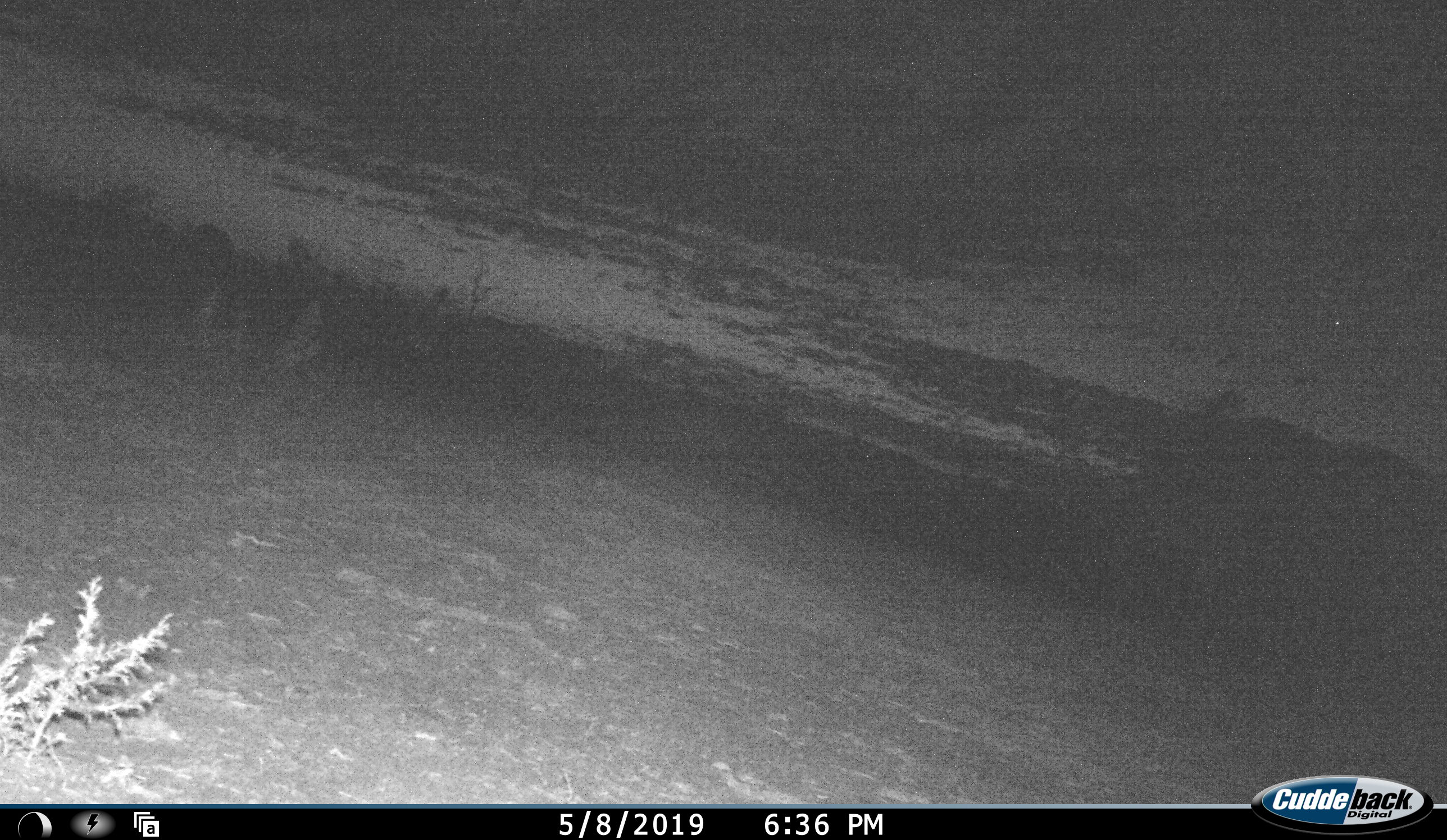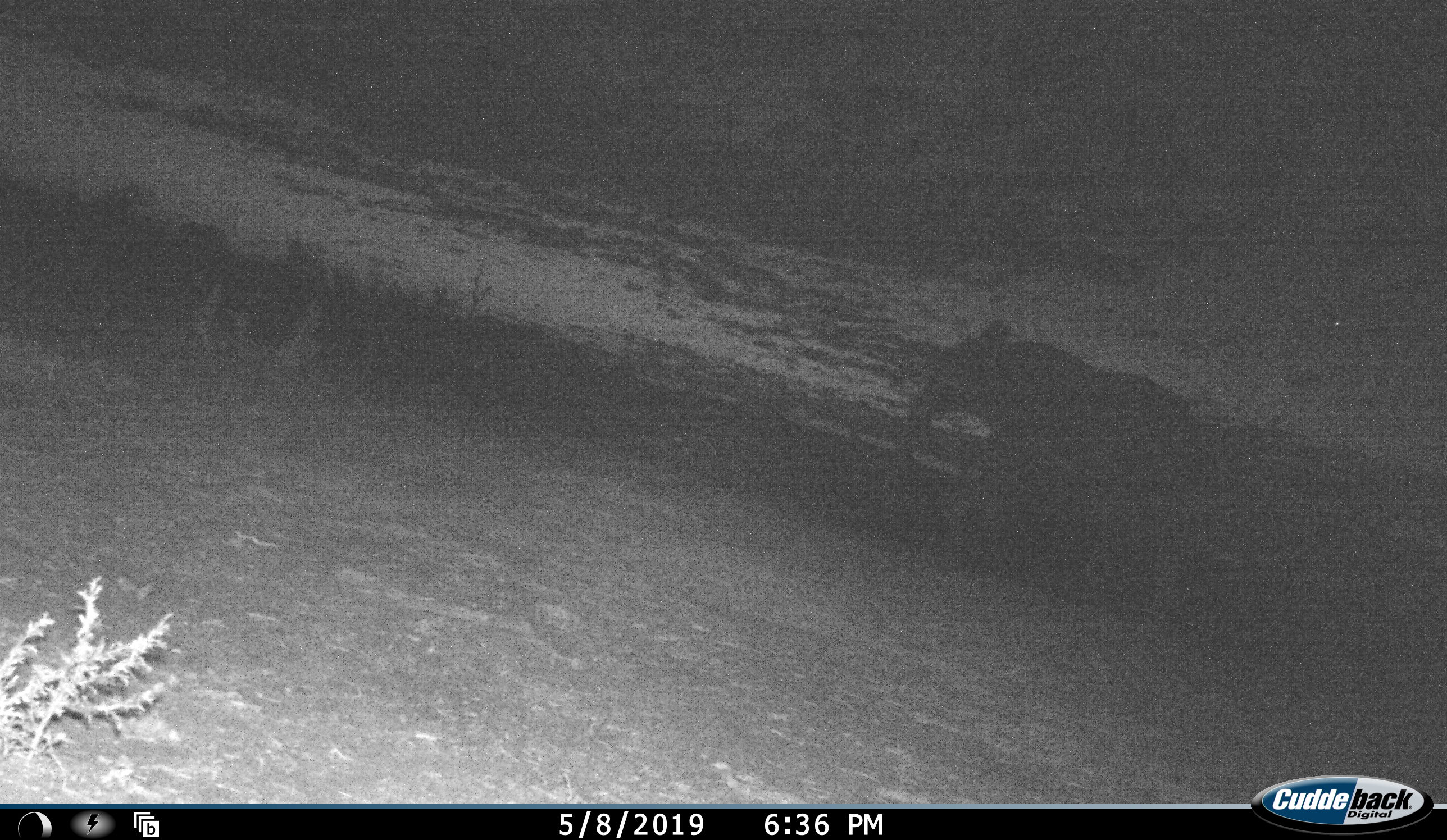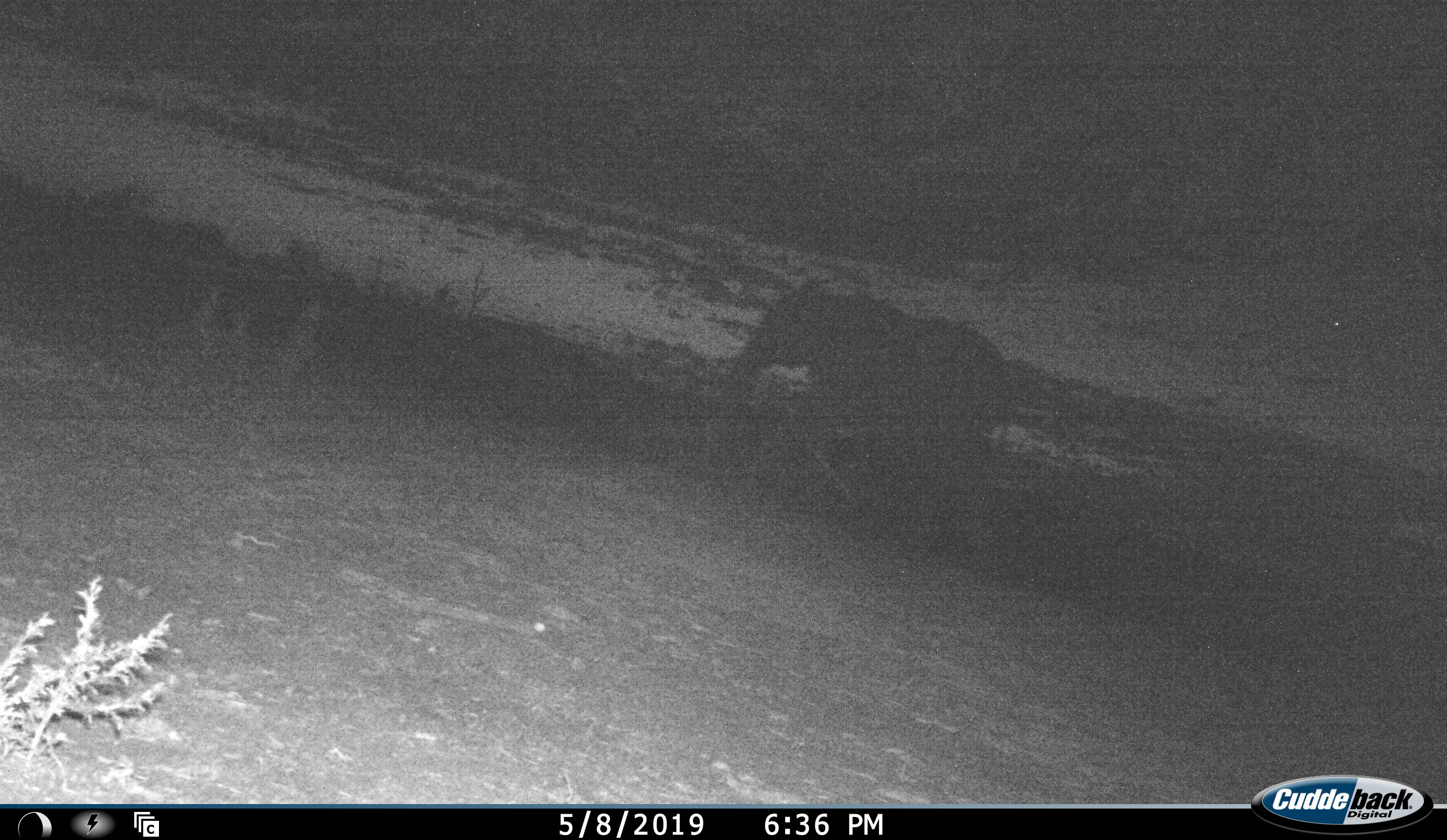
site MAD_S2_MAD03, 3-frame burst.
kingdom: Animalia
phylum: Chordata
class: Mammalia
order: Proboscidea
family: Elephantidae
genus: Loxodonta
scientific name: Loxodonta africana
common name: african bush elephant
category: elephant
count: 1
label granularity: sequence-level